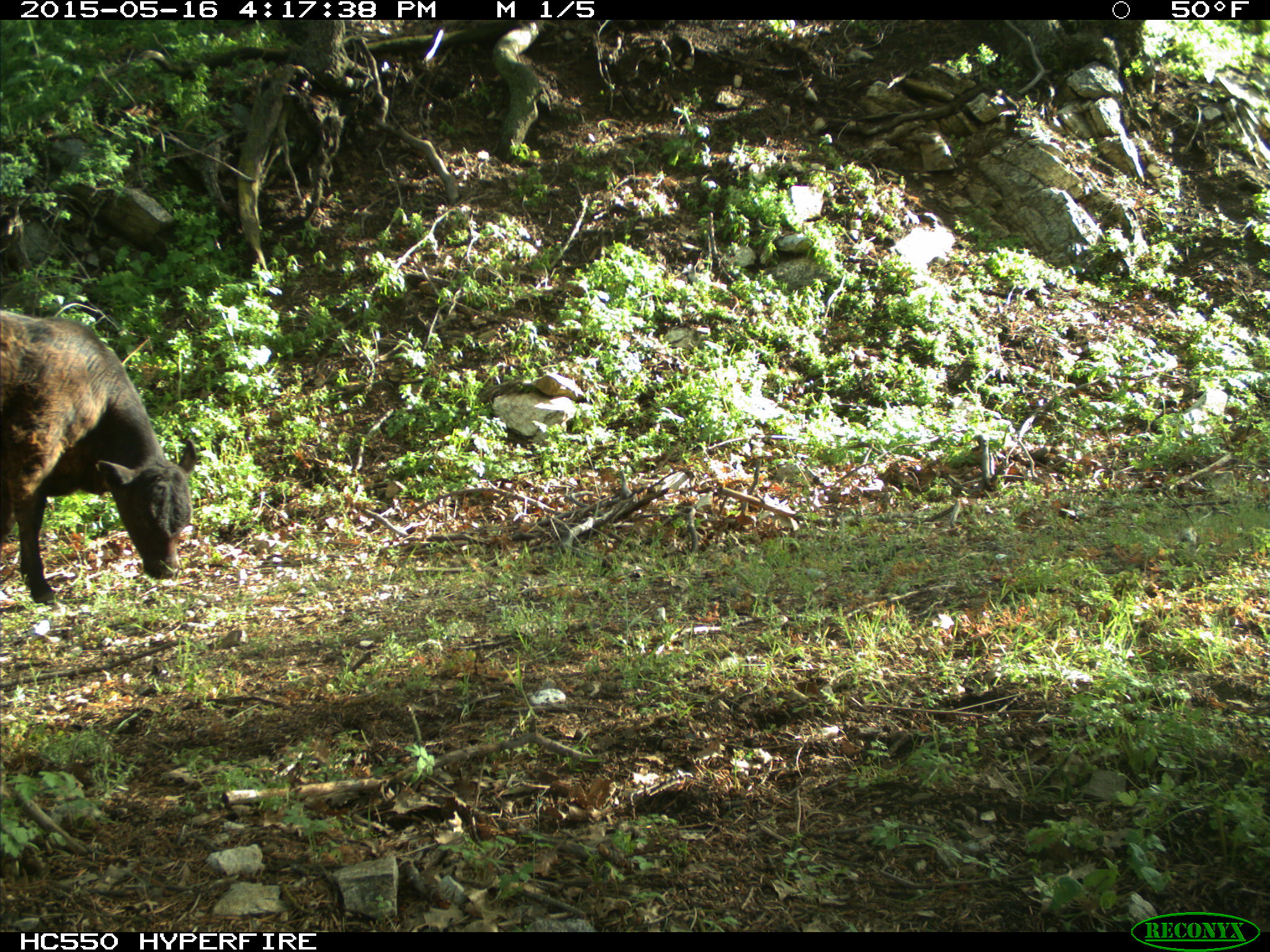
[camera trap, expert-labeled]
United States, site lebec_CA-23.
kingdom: Animalia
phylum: Chordata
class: Mammalia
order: Artiodactyla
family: Bovidae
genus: Bos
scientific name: Bos taurus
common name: domestic cow